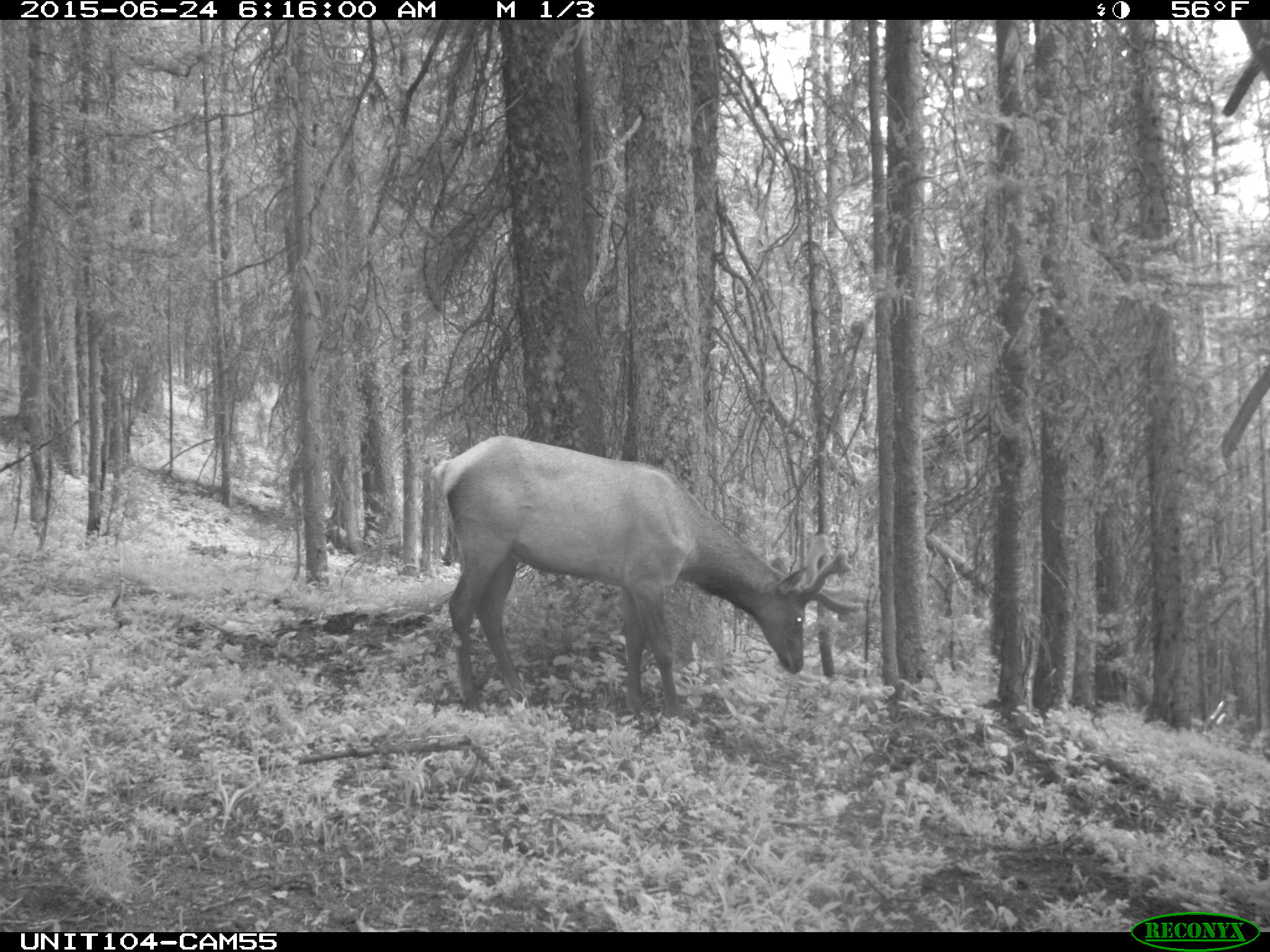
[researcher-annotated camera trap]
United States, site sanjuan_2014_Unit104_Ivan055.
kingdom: Animalia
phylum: Chordata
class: Mammalia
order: Artiodactyla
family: Cervidae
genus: Cervus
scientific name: Cervus elaphus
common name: red deer